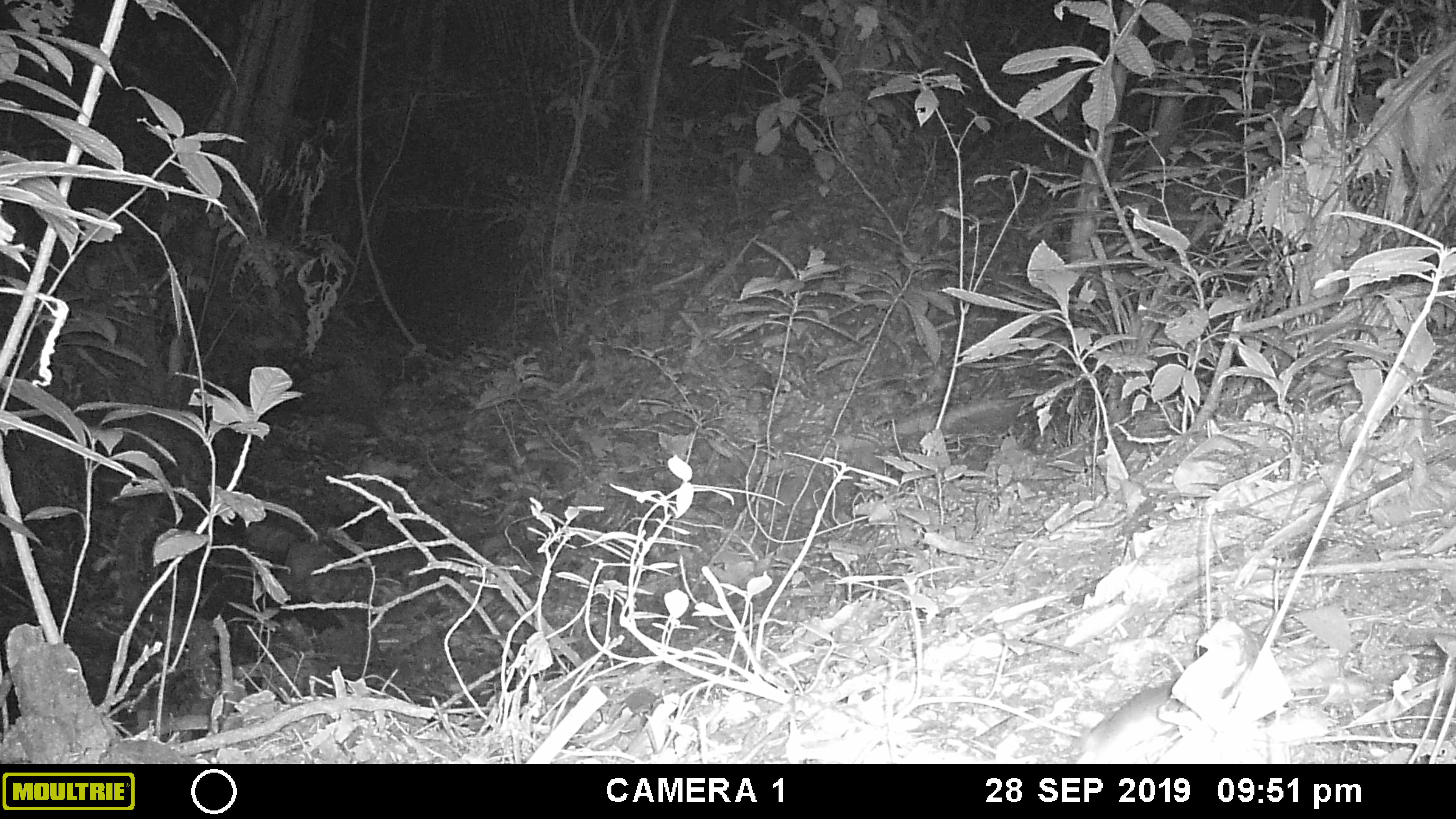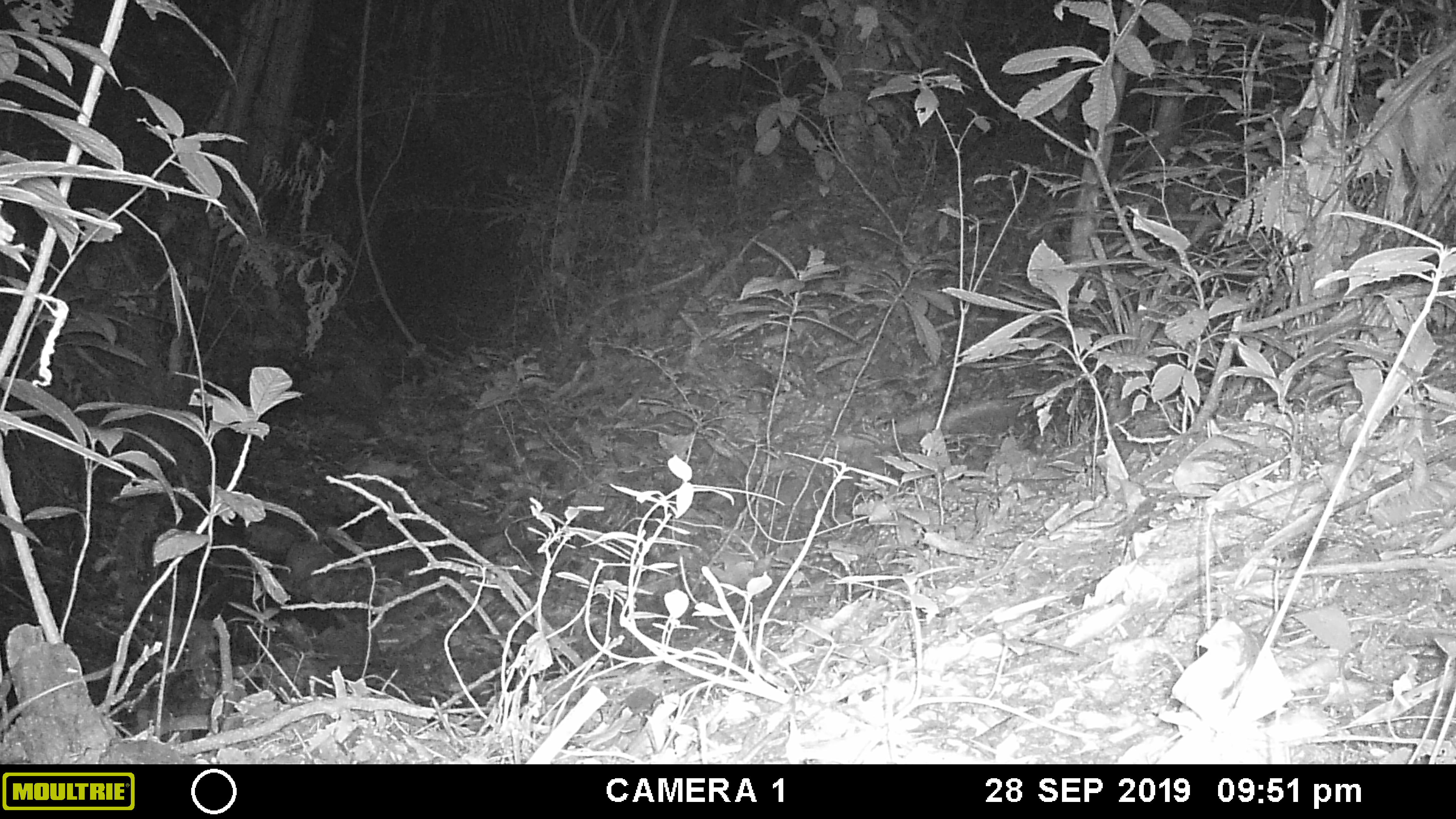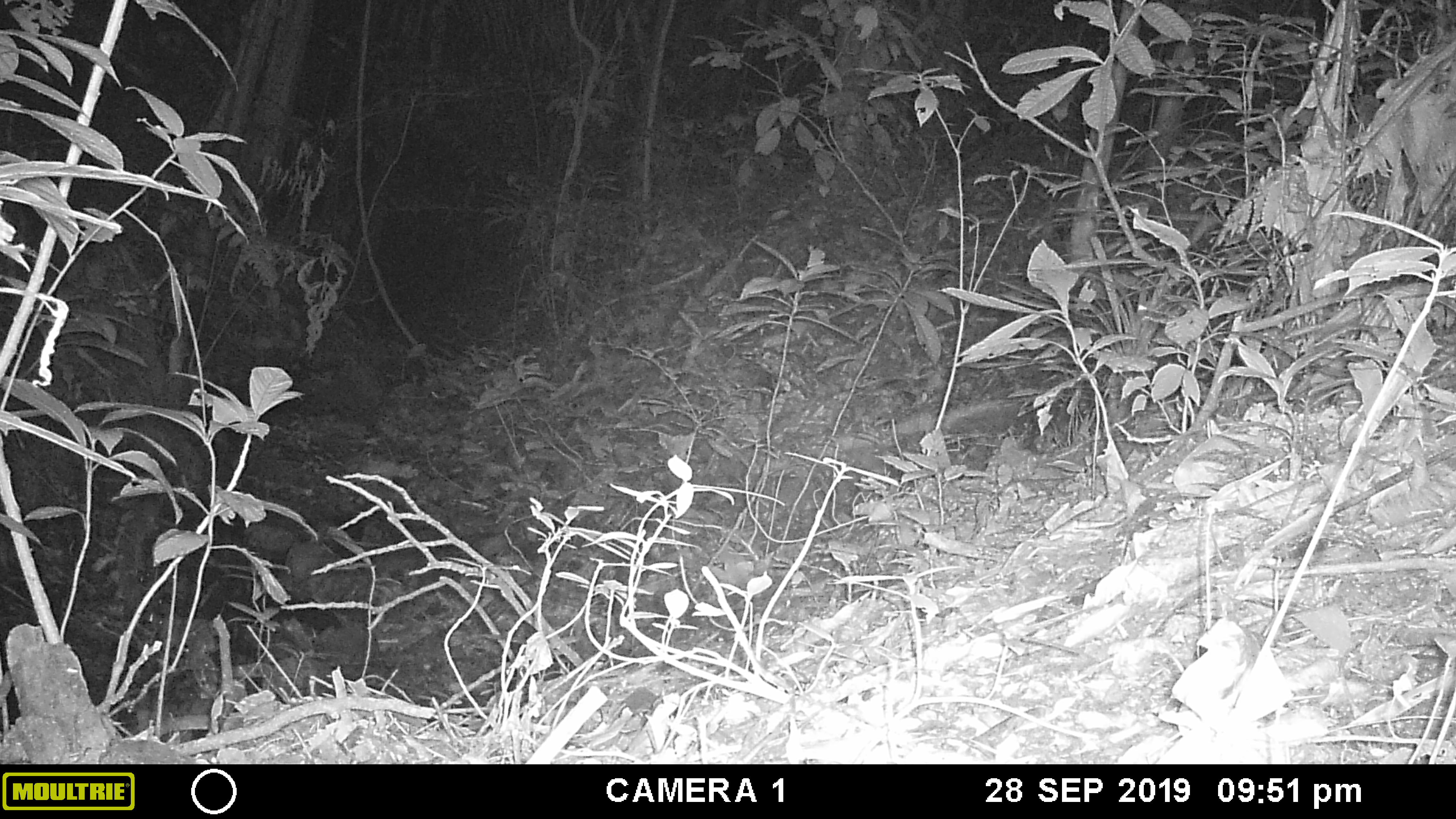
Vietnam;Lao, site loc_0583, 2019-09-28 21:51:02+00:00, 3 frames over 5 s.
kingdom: Animalia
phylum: Chordata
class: Mammalia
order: Rodentia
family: Muridae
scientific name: Muridae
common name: old-world mice and rats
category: unidentified murid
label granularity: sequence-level